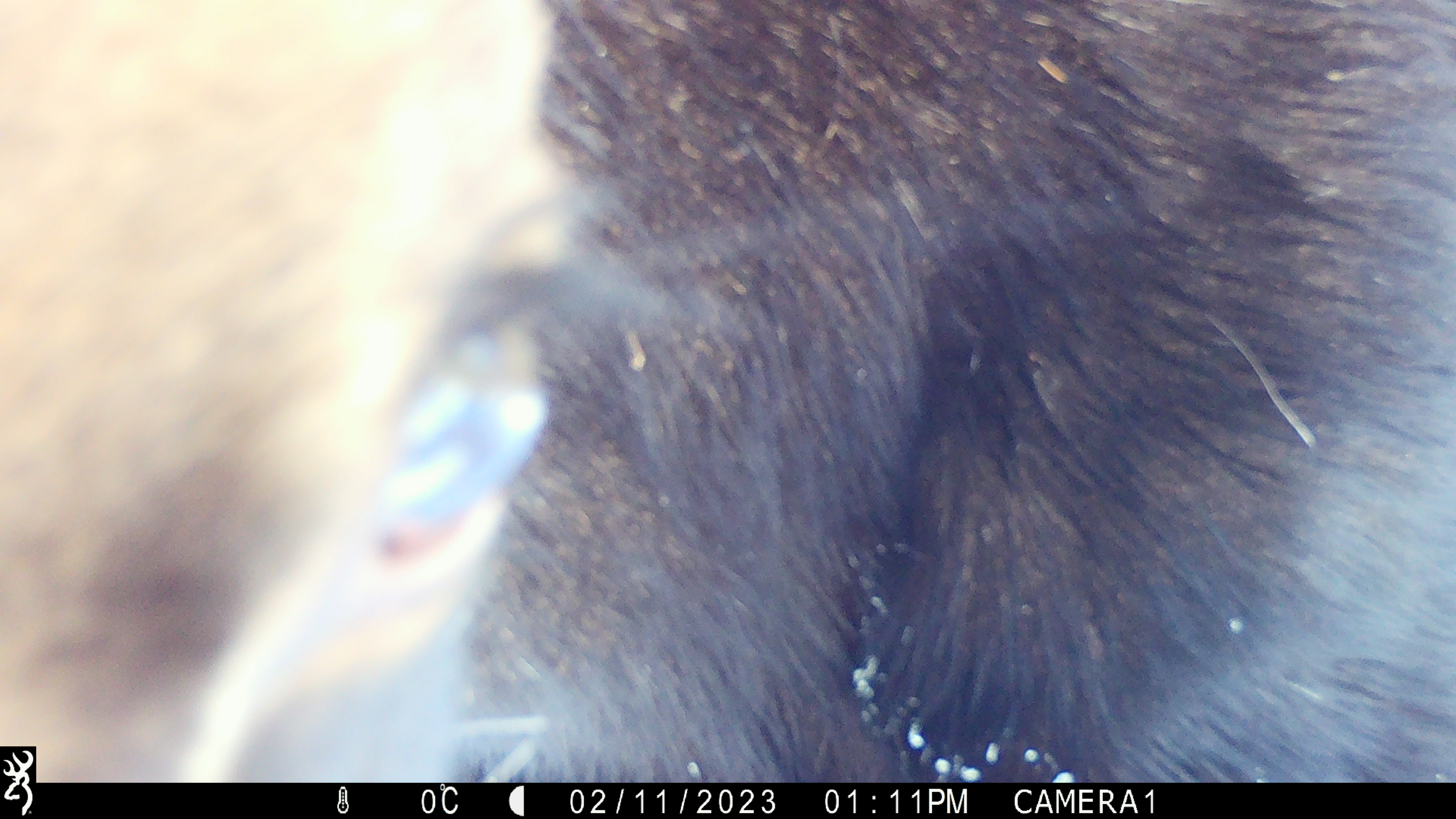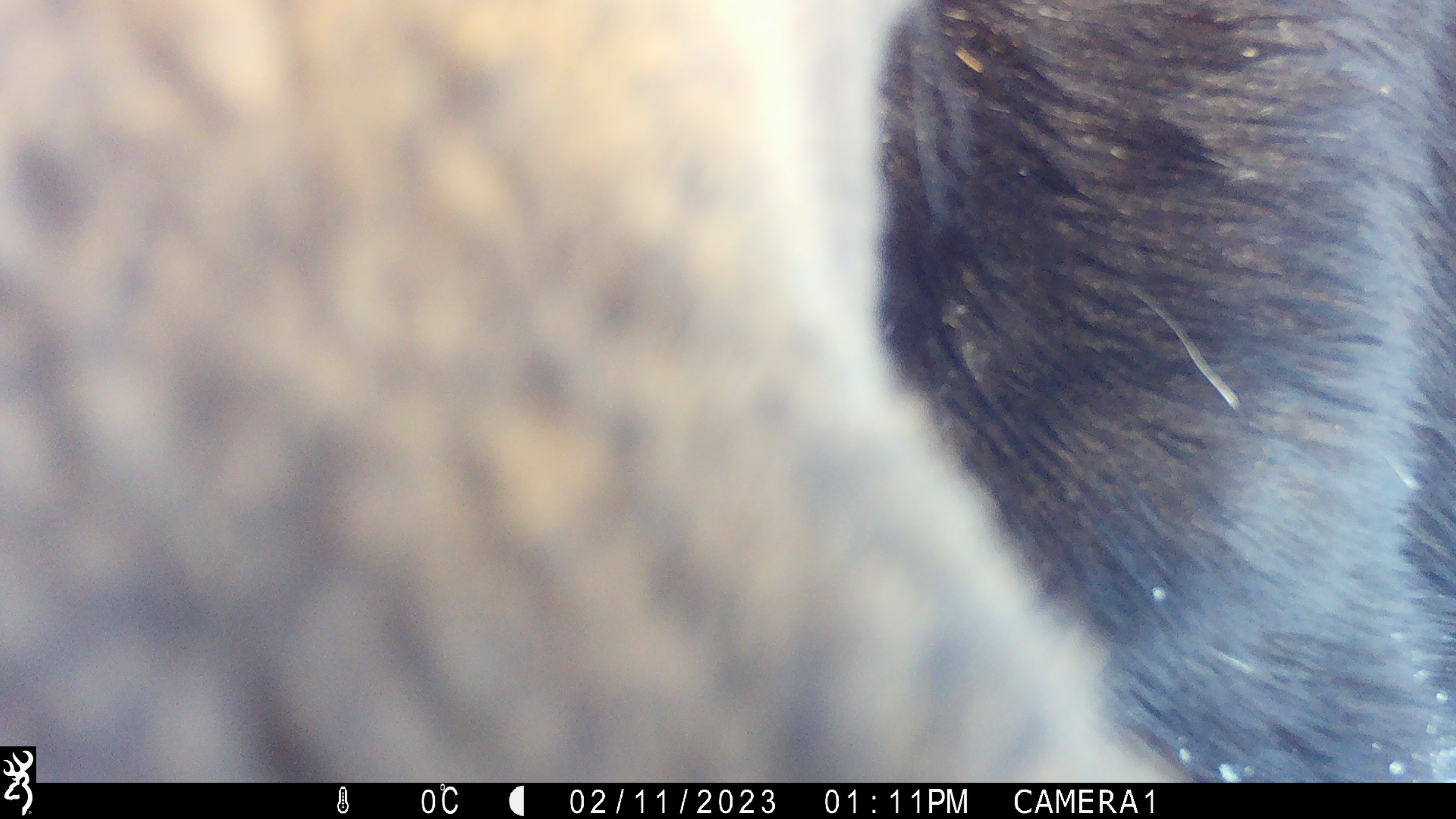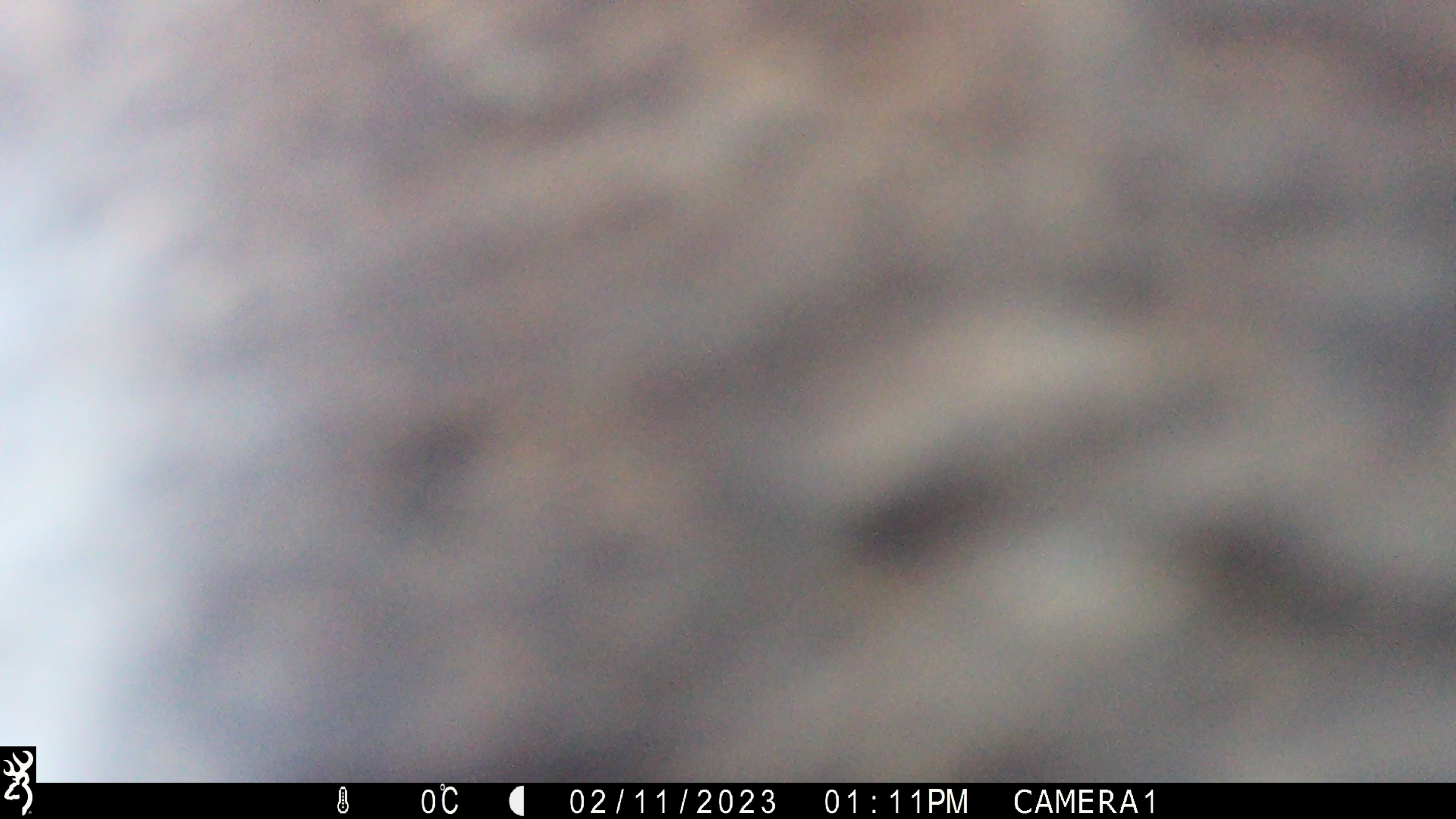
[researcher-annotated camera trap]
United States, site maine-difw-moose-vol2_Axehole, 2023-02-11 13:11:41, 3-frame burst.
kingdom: Animalia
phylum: Chordata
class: Mammalia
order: Artiodactyla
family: Cervidae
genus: Alces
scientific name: Alces alces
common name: moose